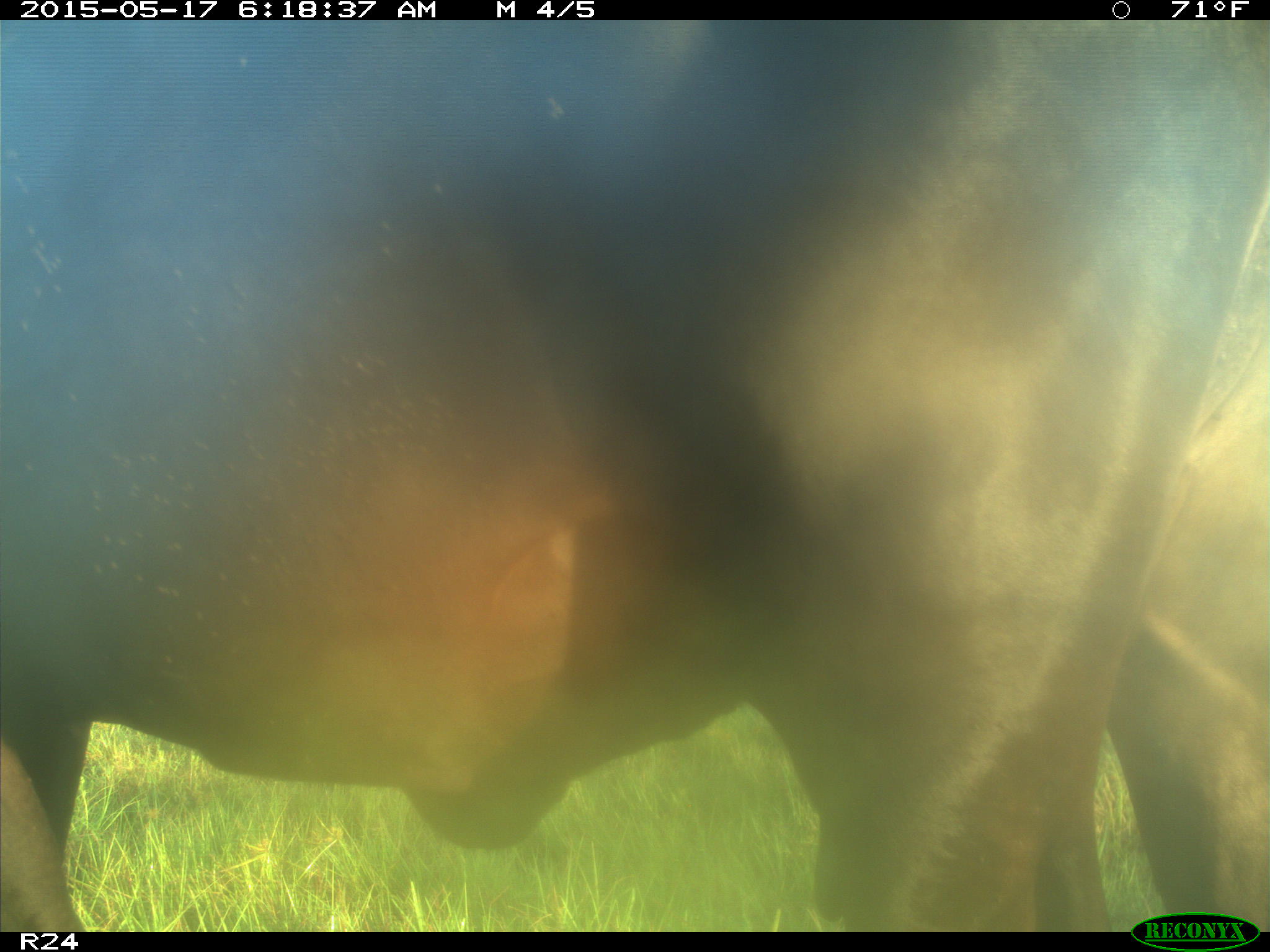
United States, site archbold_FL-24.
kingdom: Animalia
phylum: Chordata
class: Mammalia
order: Artiodactyla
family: Bovidae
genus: Bos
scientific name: Bos taurus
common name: domestic cow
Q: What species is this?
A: Bos taurus (domestic cow).